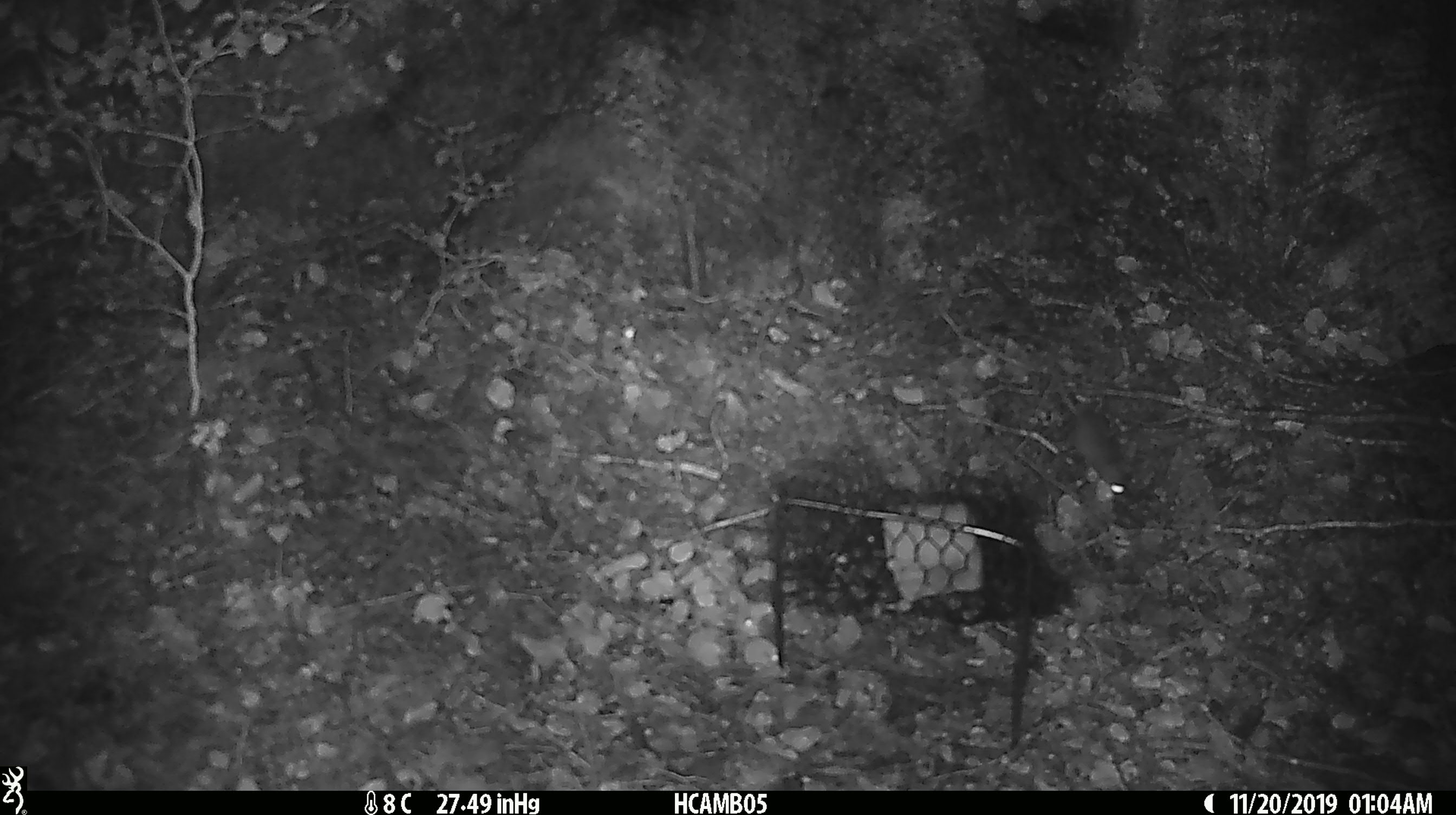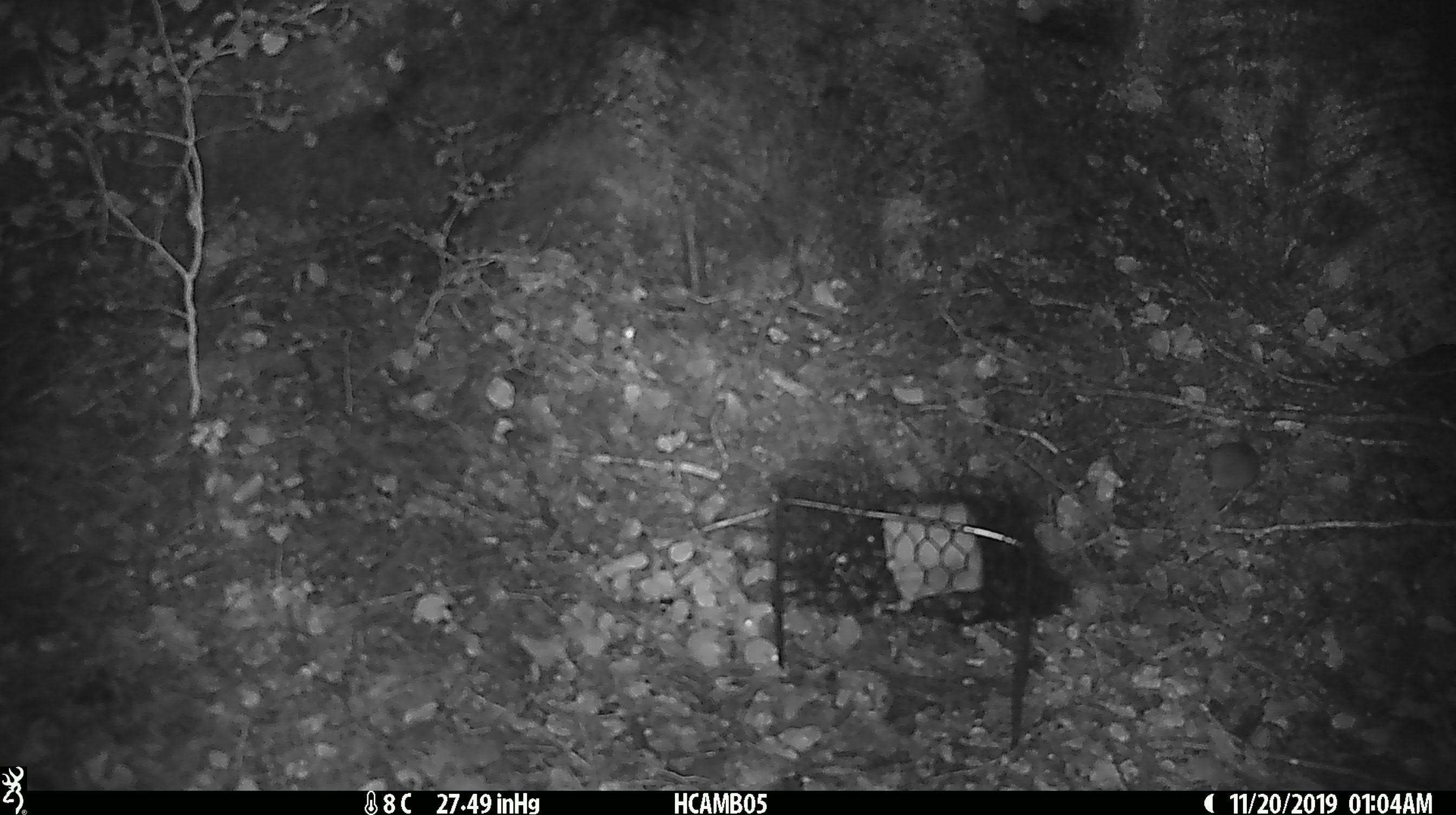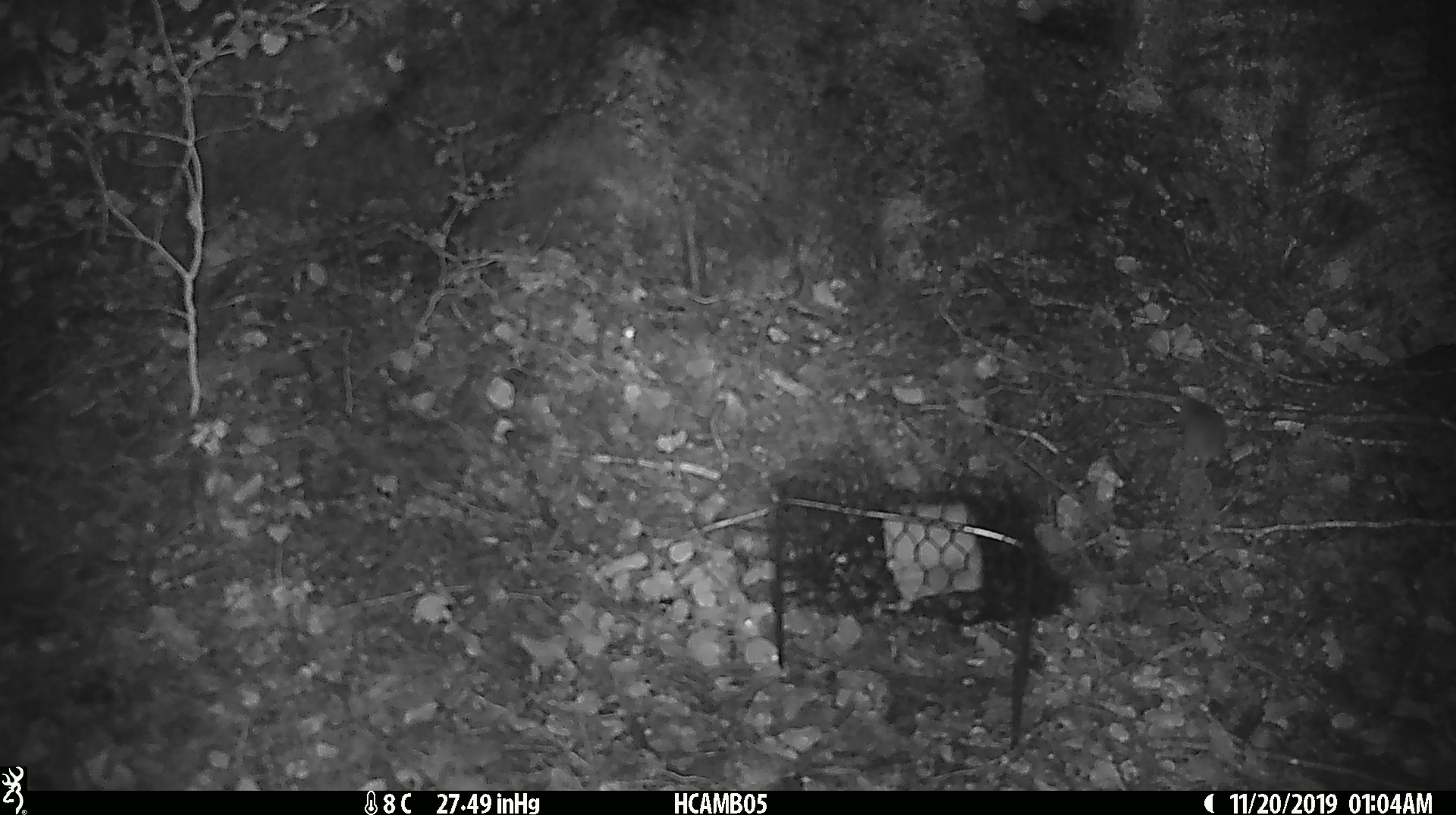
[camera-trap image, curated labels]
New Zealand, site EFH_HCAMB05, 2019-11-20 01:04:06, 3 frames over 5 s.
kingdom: Animalia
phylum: Chordata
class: Mammalia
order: Rodentia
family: Muridae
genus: Mus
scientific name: Mus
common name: mouse